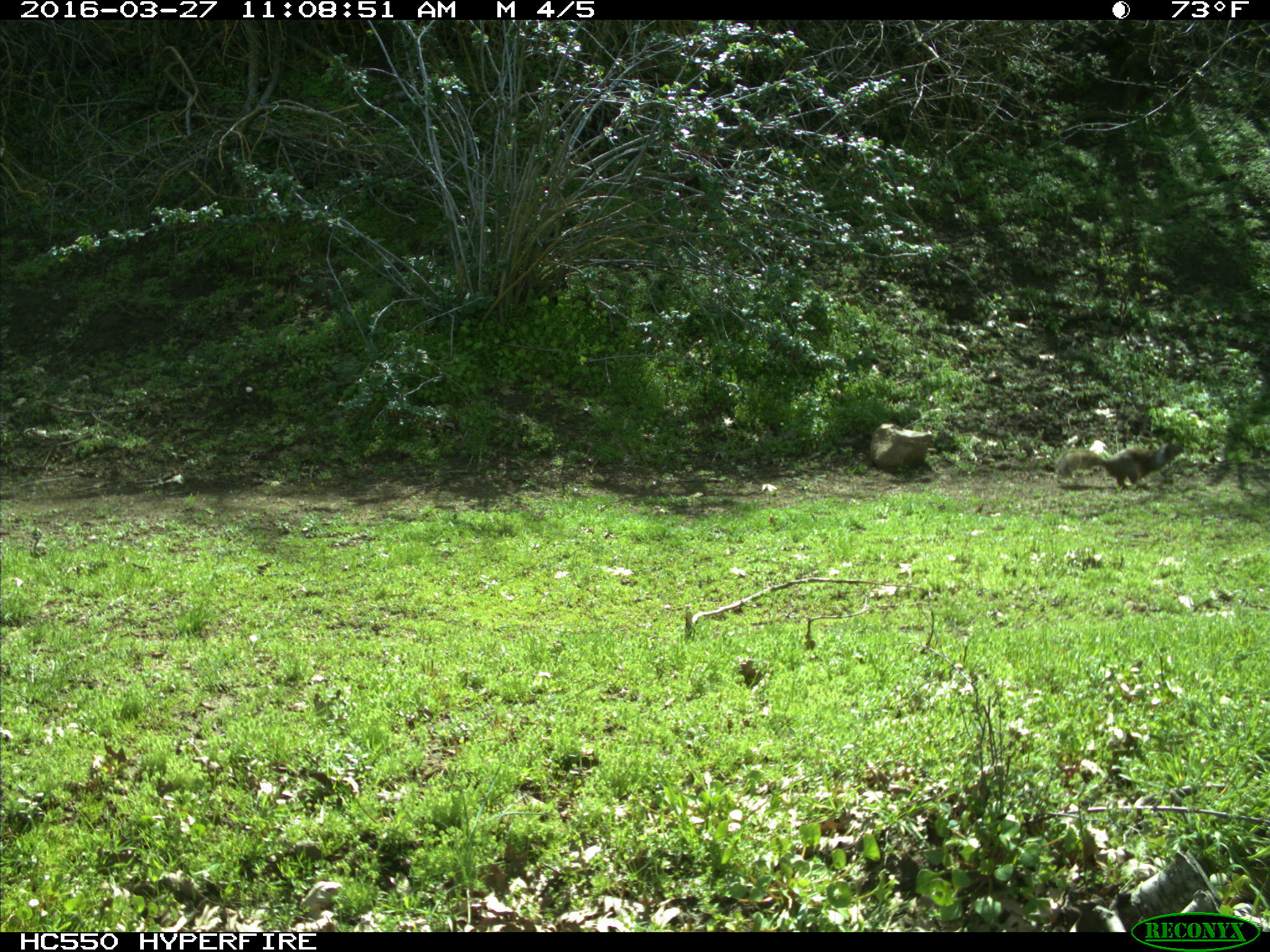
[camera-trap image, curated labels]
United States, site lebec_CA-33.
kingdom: Animalia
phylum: Chordata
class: Mammalia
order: Rodentia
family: Sciuridae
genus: Otospermophilus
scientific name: Otospermophilus beecheyi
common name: california ground squirrel